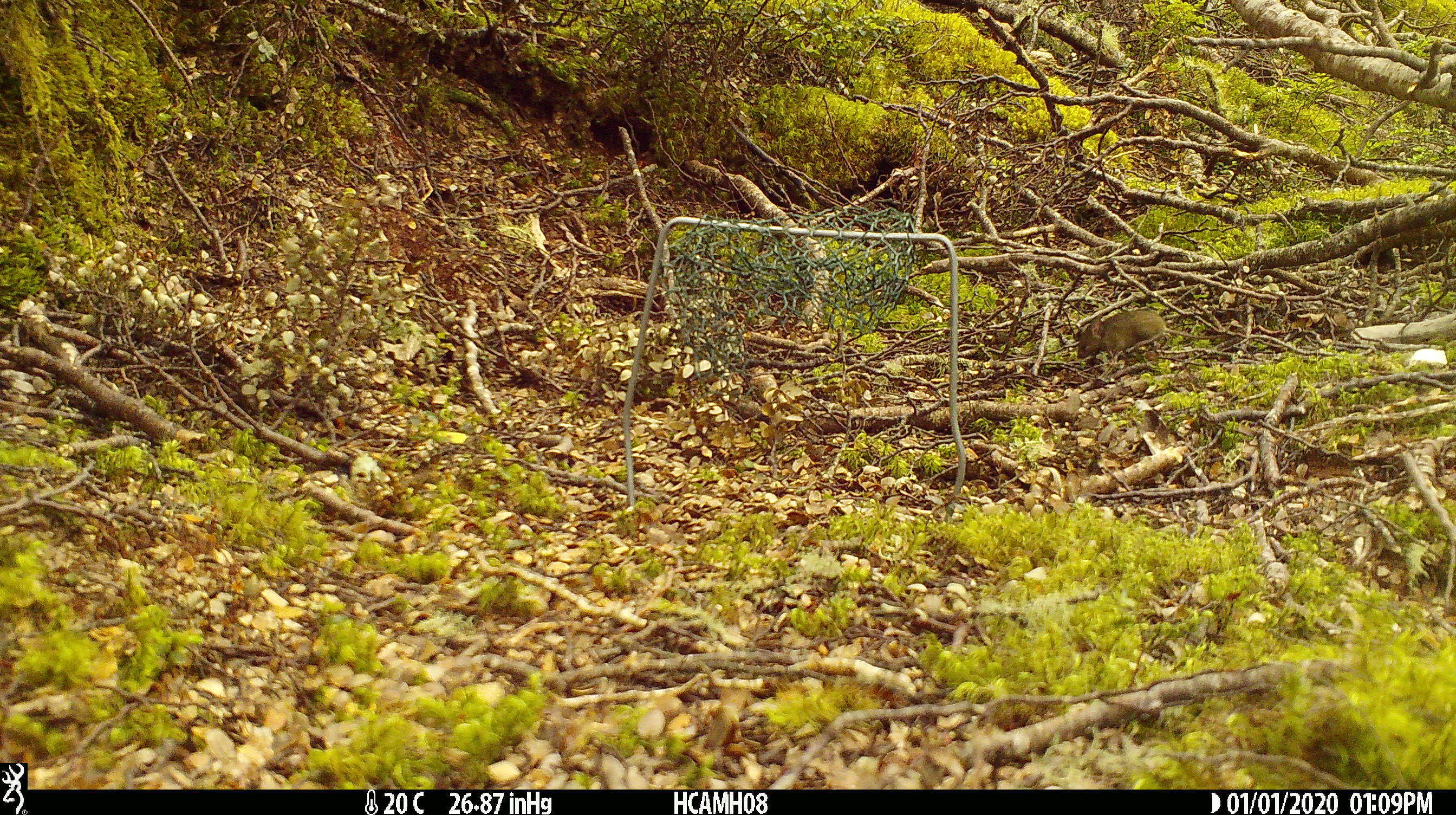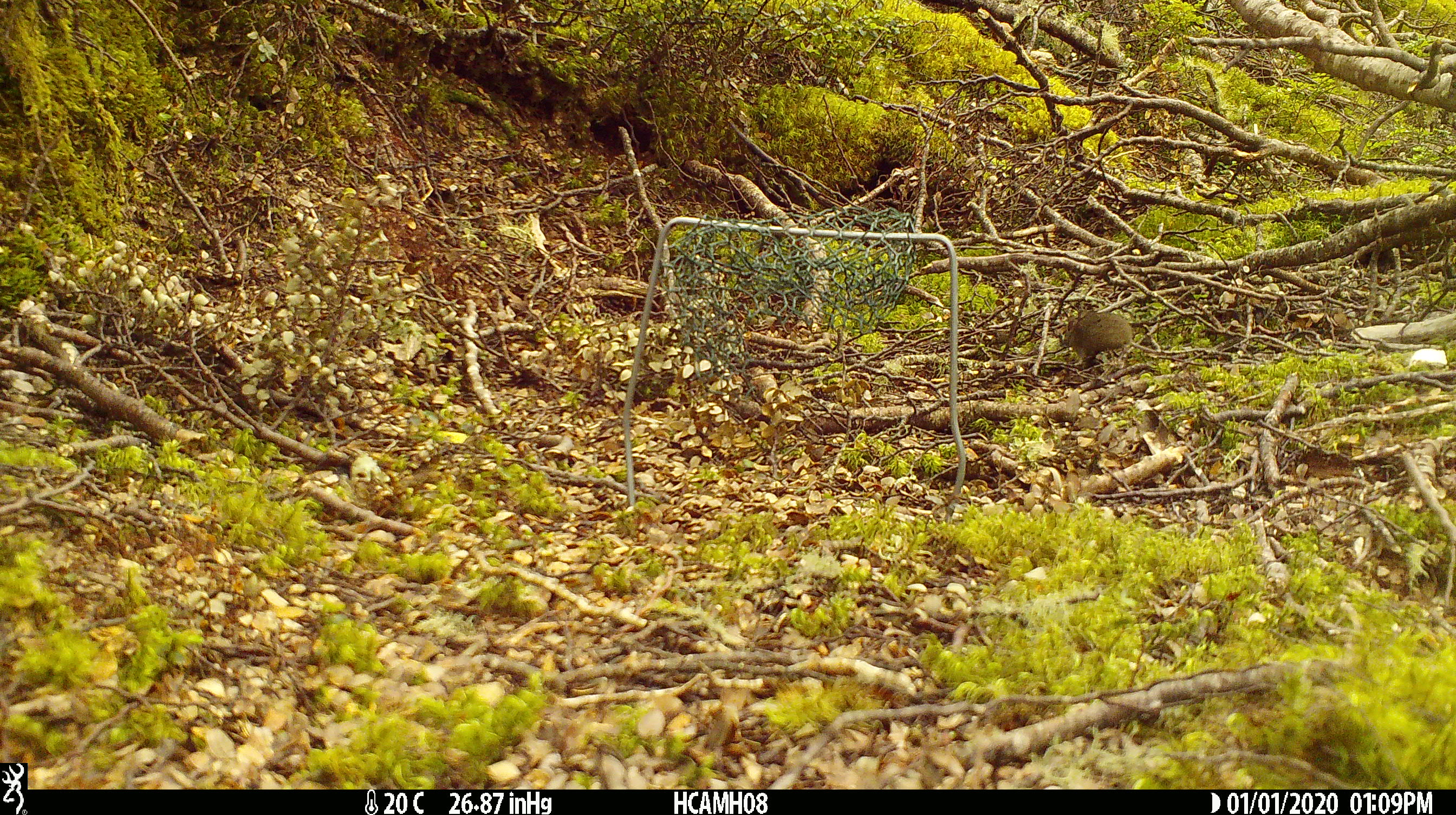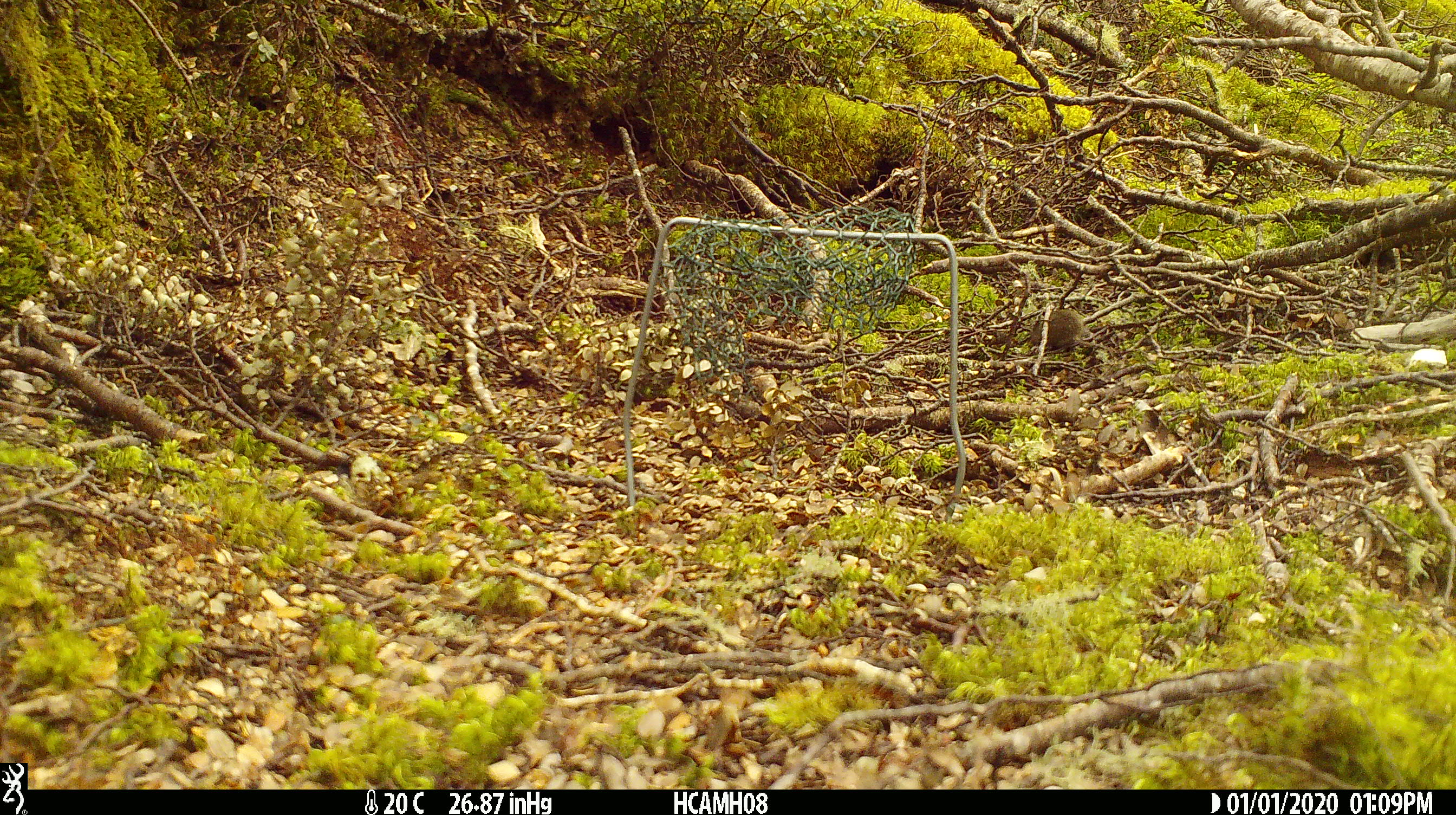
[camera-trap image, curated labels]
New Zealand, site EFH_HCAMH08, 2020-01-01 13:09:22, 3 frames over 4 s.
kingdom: Animalia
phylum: Chordata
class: Mammalia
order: Rodentia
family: Muridae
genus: Mus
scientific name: Mus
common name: mouse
Mouse (Mus).